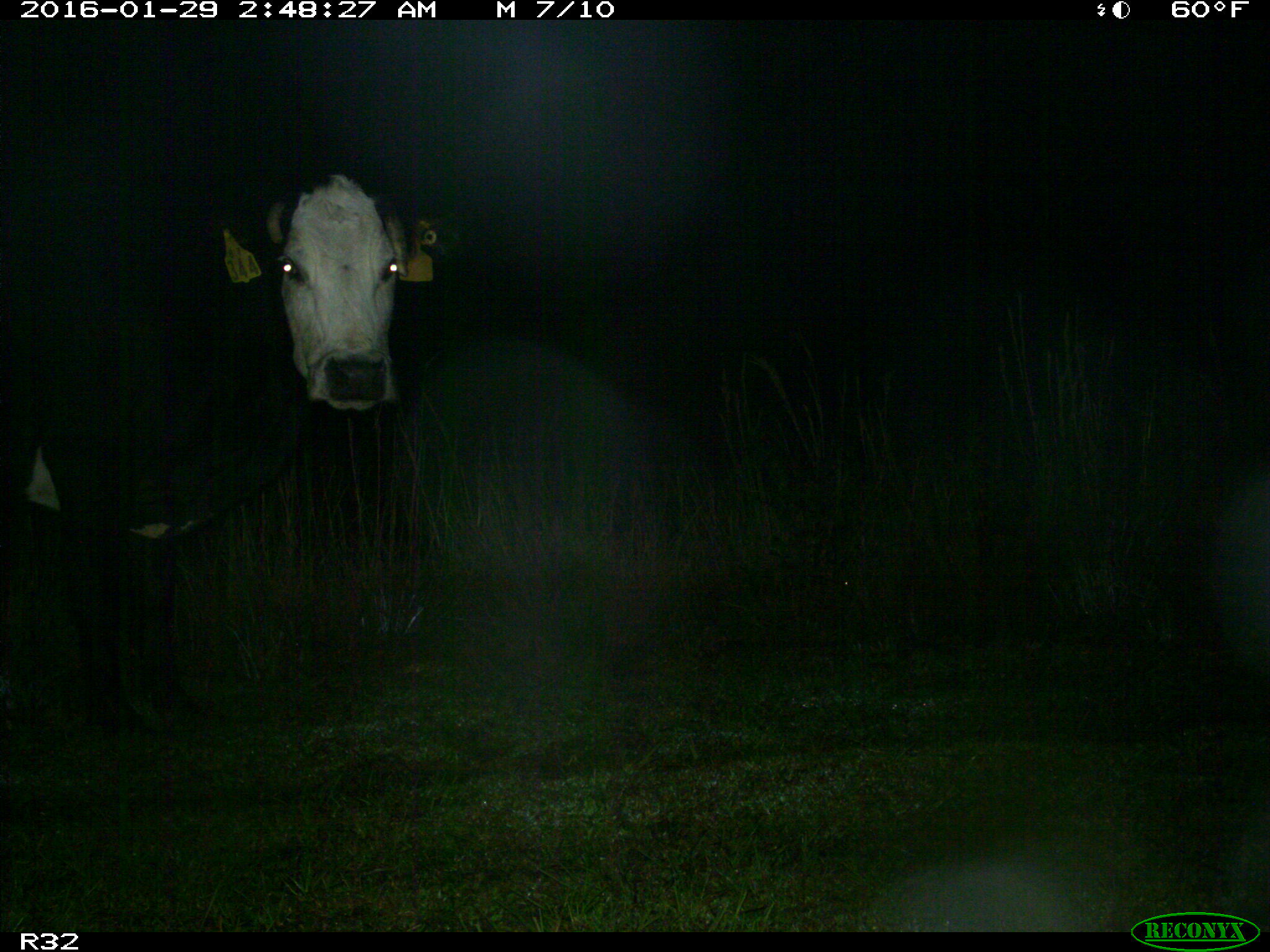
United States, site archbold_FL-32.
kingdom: Animalia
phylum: Chordata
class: Mammalia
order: Artiodactyla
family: Bovidae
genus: Bos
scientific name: Bos taurus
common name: domestic cow